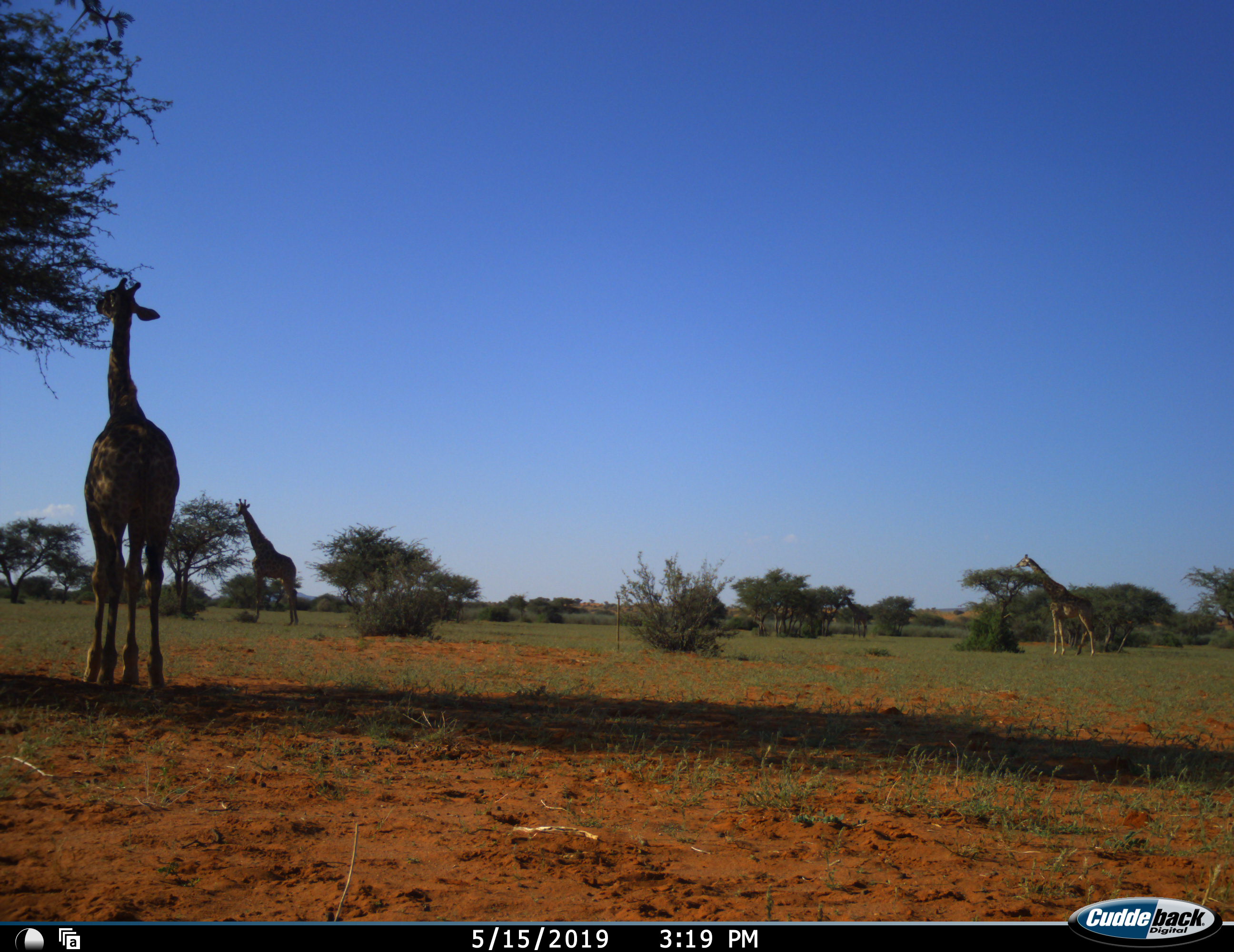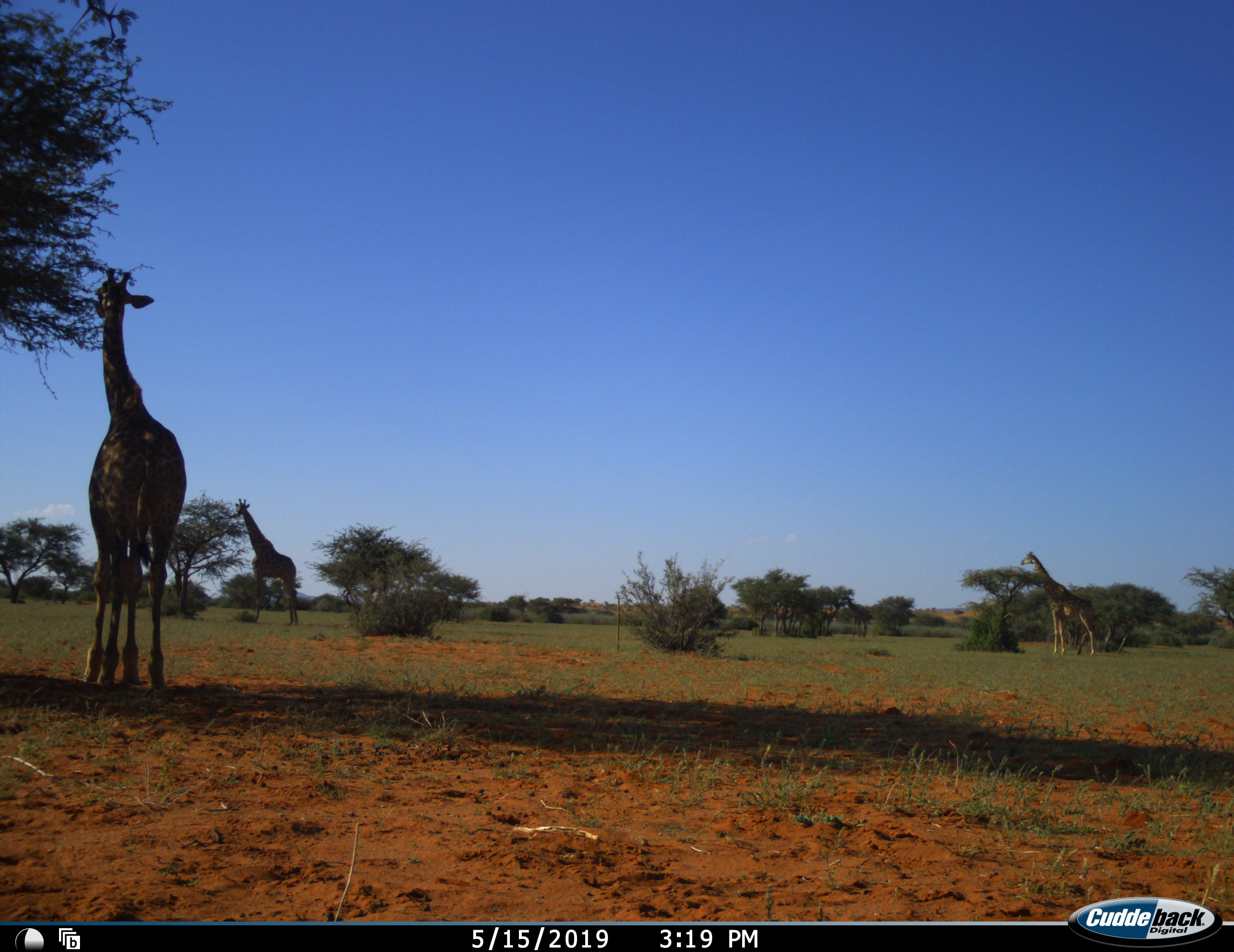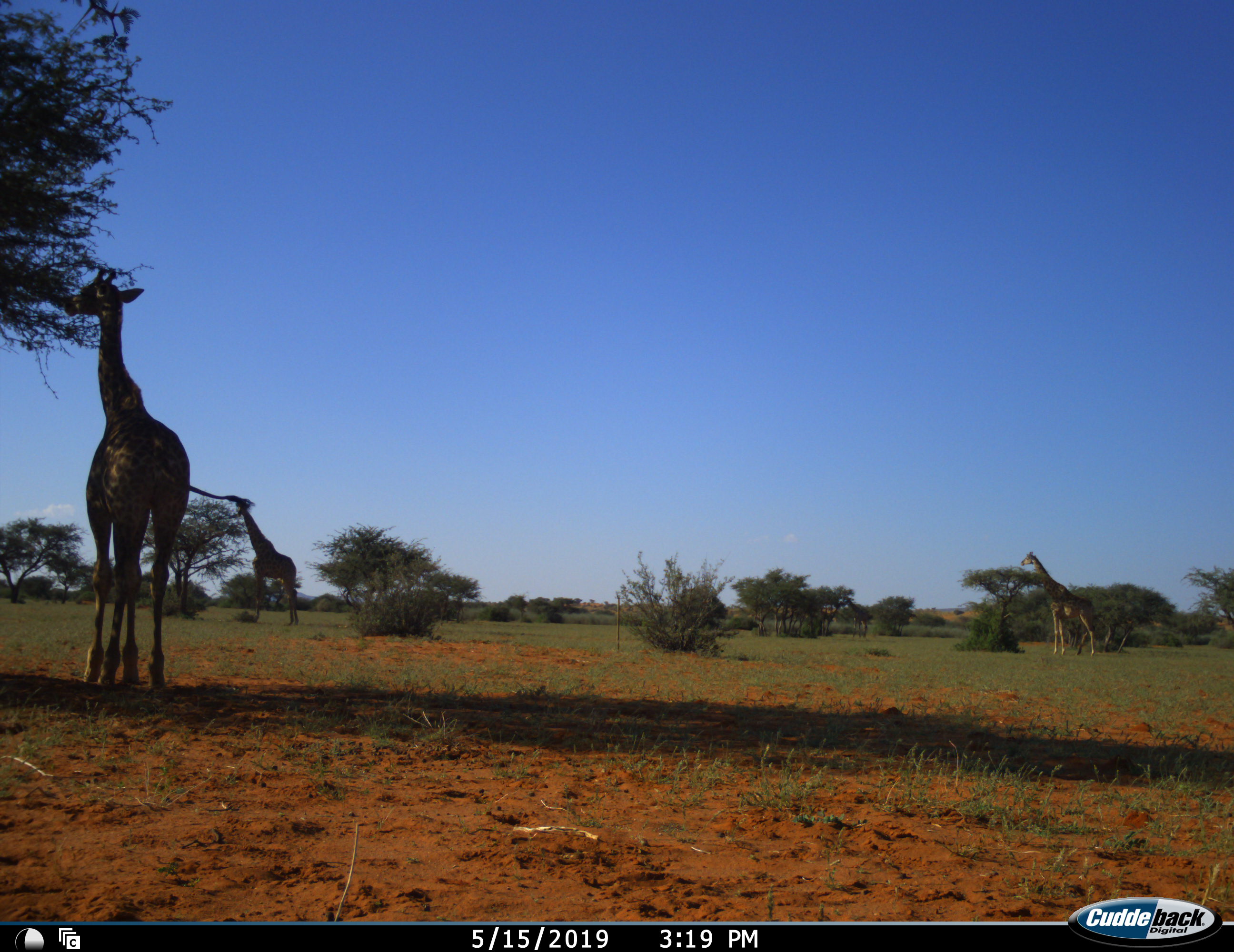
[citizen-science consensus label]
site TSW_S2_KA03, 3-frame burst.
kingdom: Animalia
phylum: Chordata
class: Mammalia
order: Artiodactyla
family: Giraffidae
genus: Giraffa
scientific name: Giraffa camelopardalis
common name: giraffe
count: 3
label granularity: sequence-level